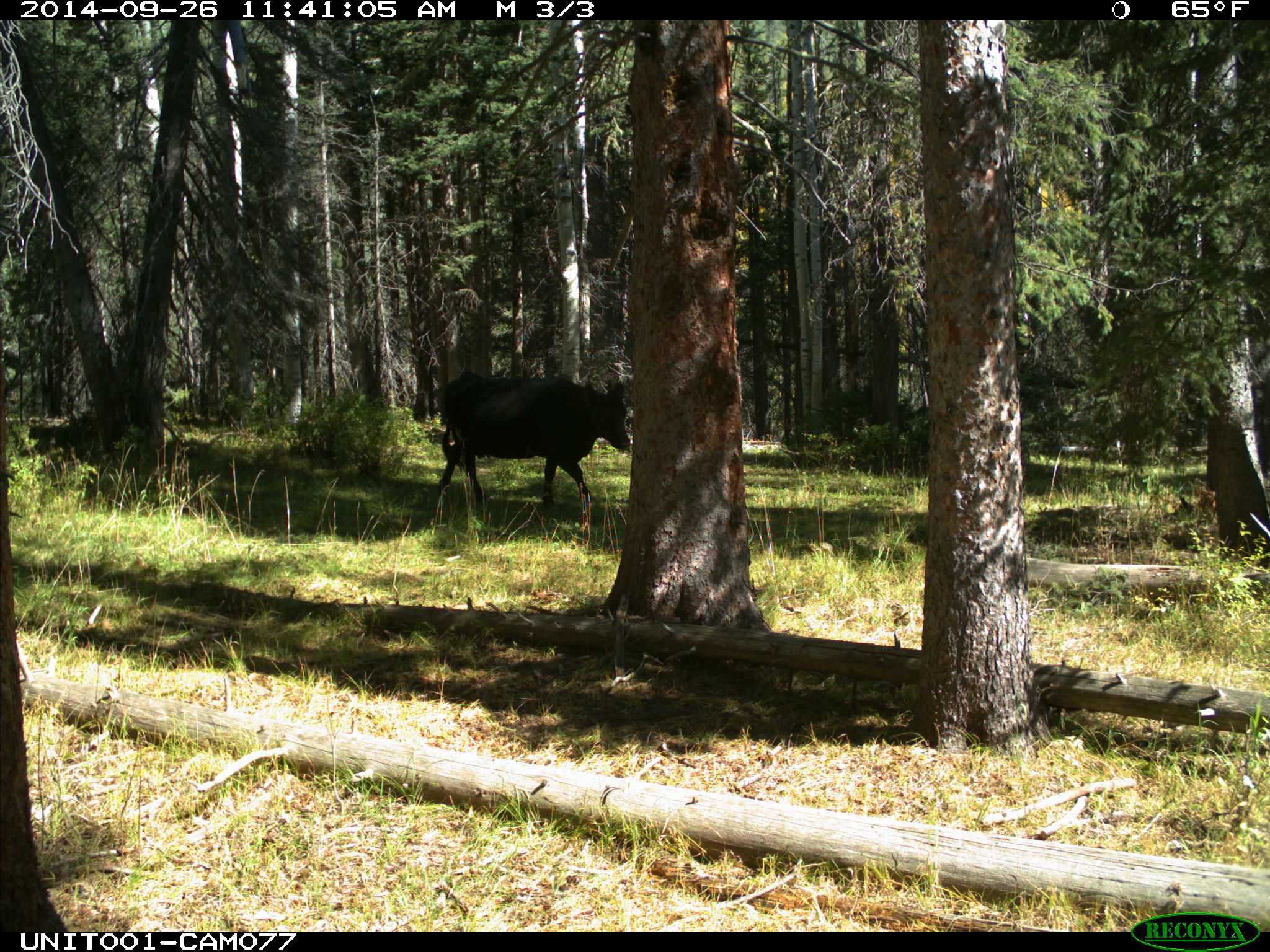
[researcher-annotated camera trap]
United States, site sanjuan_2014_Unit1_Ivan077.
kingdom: Animalia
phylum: Chordata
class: Mammalia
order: Artiodactyla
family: Bovidae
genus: Bos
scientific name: Bos taurus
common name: domestic cow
Bos taurus (domestic cow).